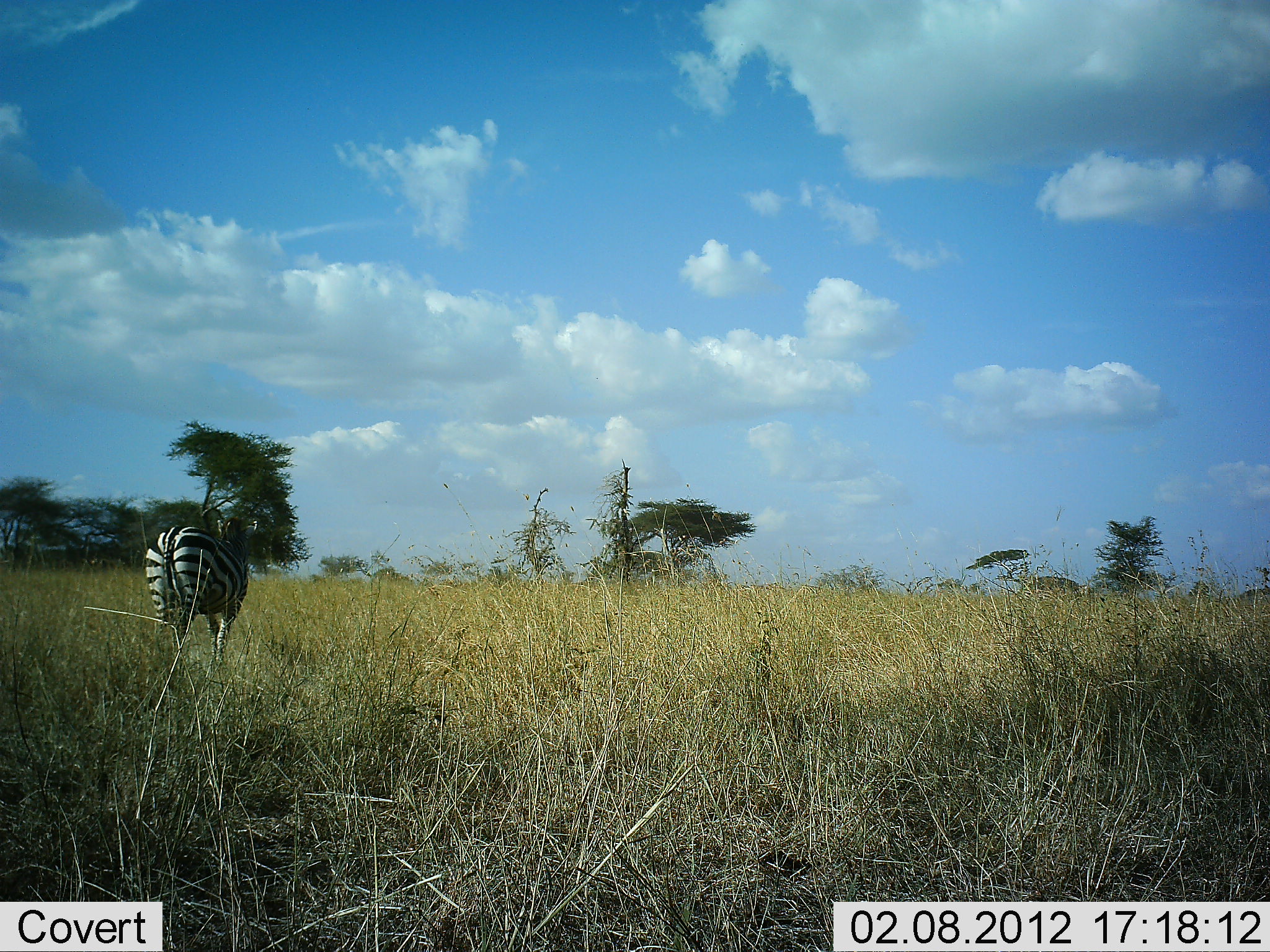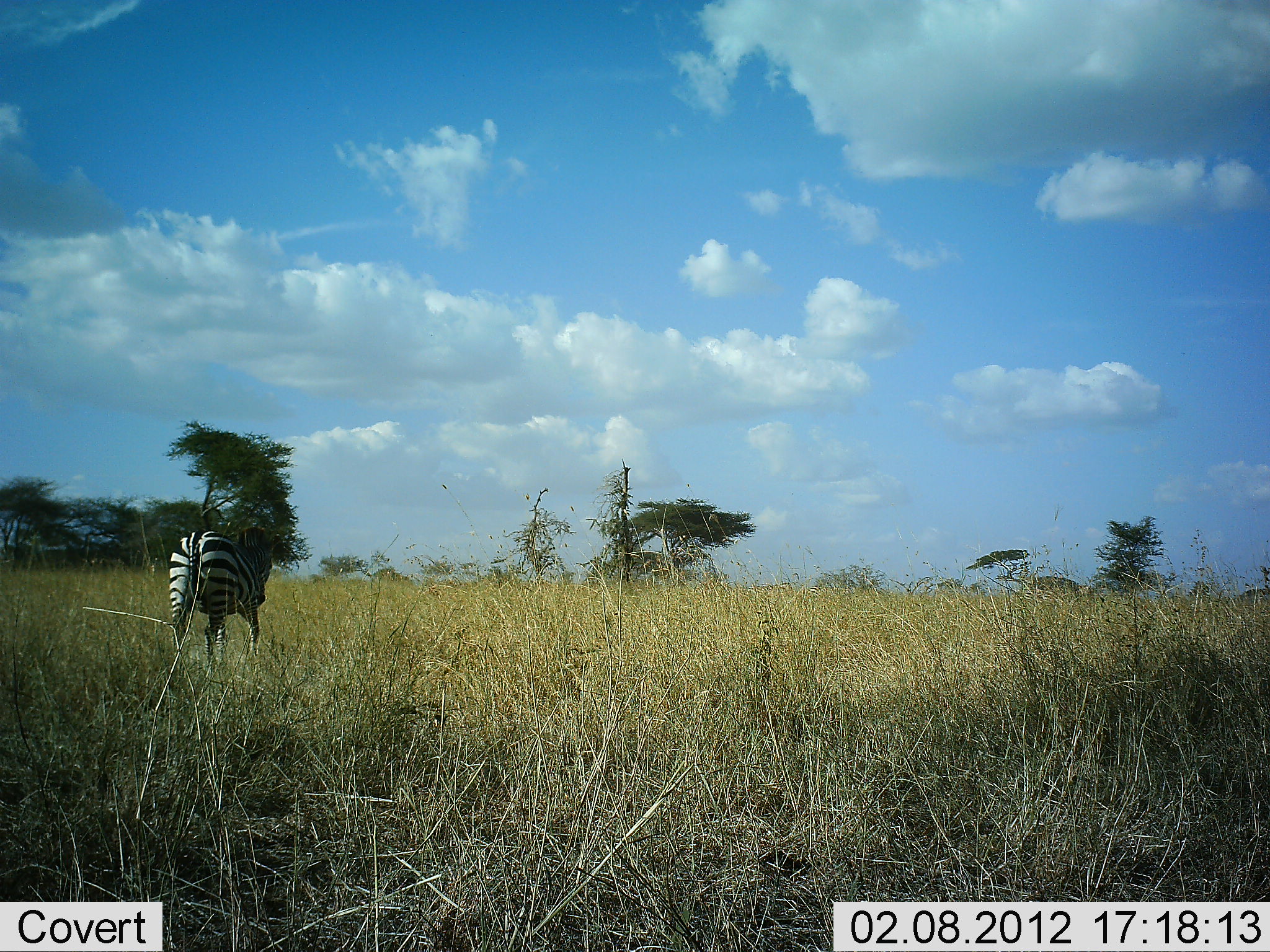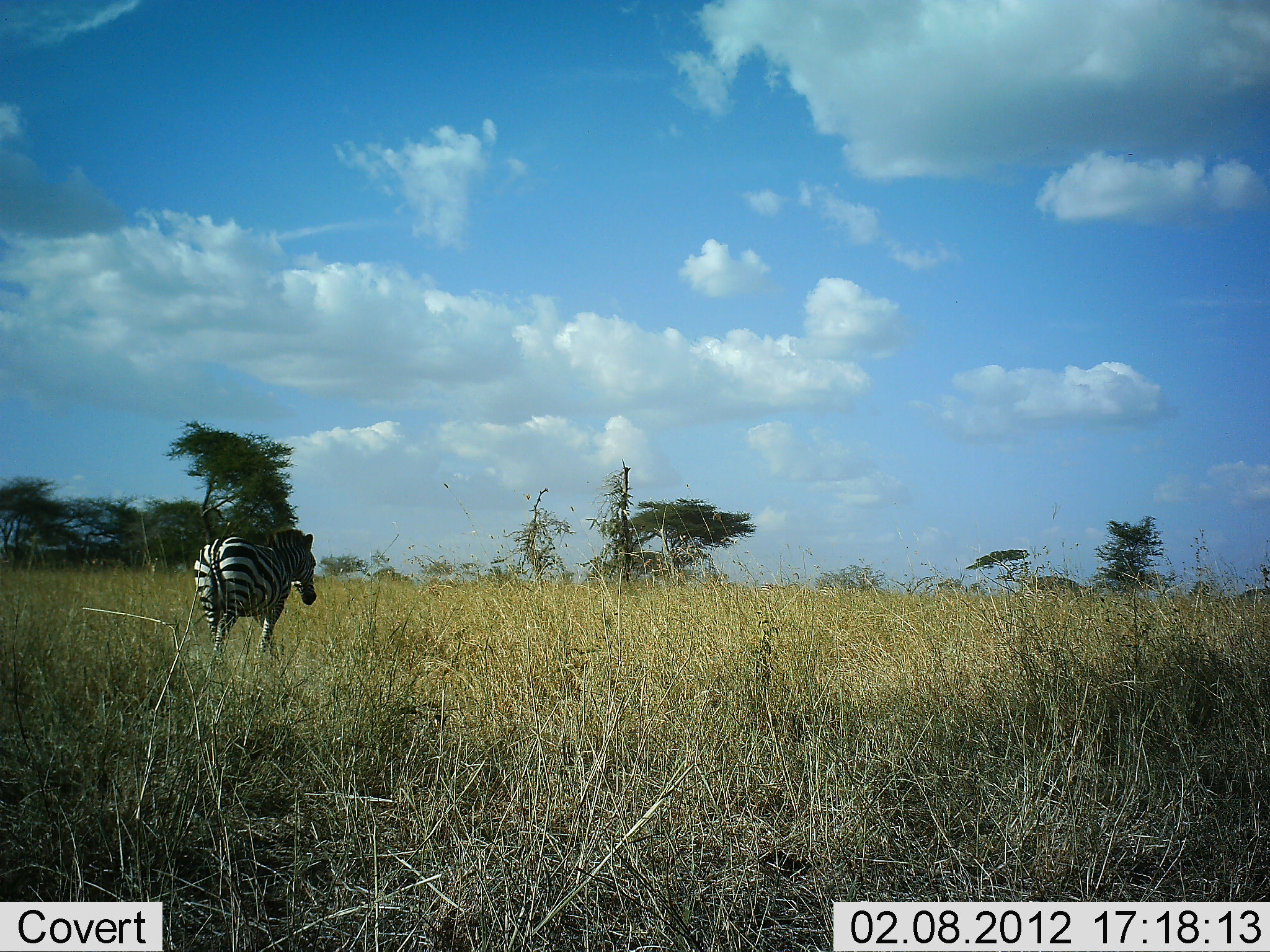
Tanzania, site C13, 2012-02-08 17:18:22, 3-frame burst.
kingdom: Animalia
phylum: Chordata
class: Mammalia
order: Perissodactyla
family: Equidae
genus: Equus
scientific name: Equus quagga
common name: plains zebra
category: zebra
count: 1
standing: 3%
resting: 0%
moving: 97%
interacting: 0%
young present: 0%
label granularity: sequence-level